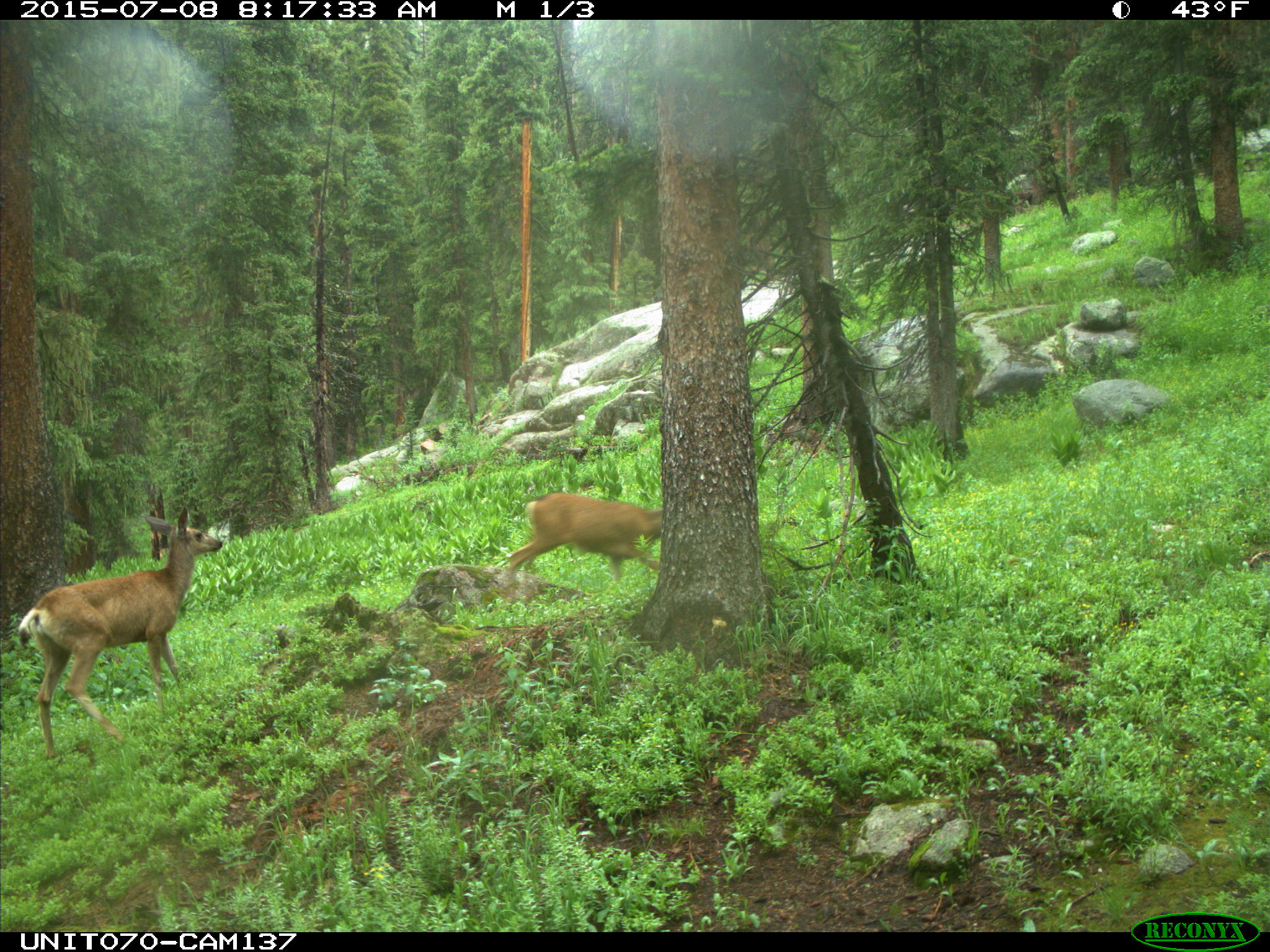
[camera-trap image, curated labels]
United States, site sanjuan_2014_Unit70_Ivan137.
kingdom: Animalia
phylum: Chordata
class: Mammalia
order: Artiodactyla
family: Cervidae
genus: Odocoileus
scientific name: Odocoileus hemionus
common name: mule deer